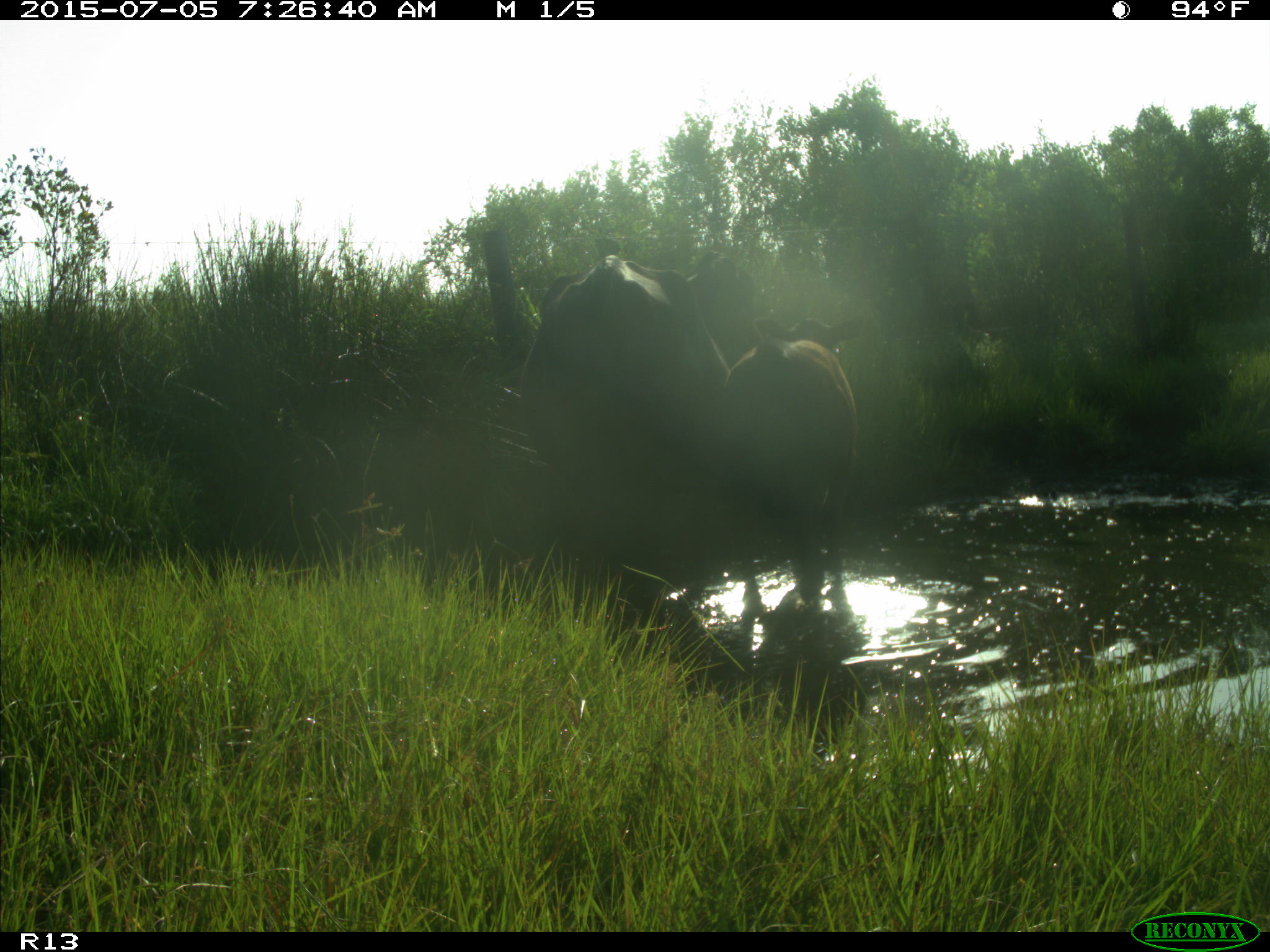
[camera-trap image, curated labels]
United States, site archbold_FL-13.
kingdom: Animalia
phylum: Chordata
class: Mammalia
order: Artiodactyla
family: Bovidae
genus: Bos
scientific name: Bos taurus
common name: domestic cow